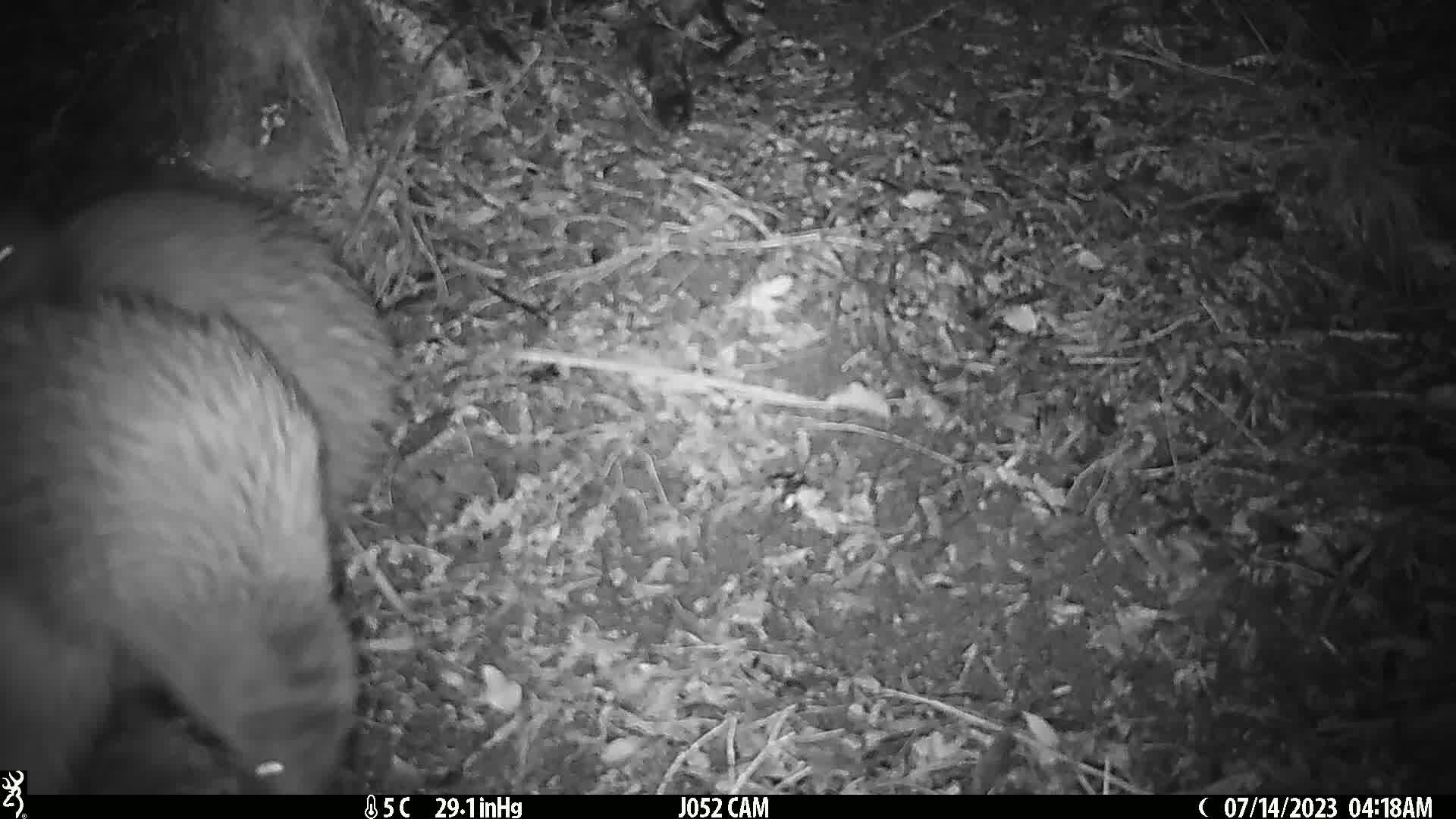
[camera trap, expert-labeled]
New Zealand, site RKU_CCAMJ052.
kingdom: Animalia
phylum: Chordata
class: Aves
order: Apterygiformes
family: Apterygidae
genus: Apteryx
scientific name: Apteryx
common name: kiwi